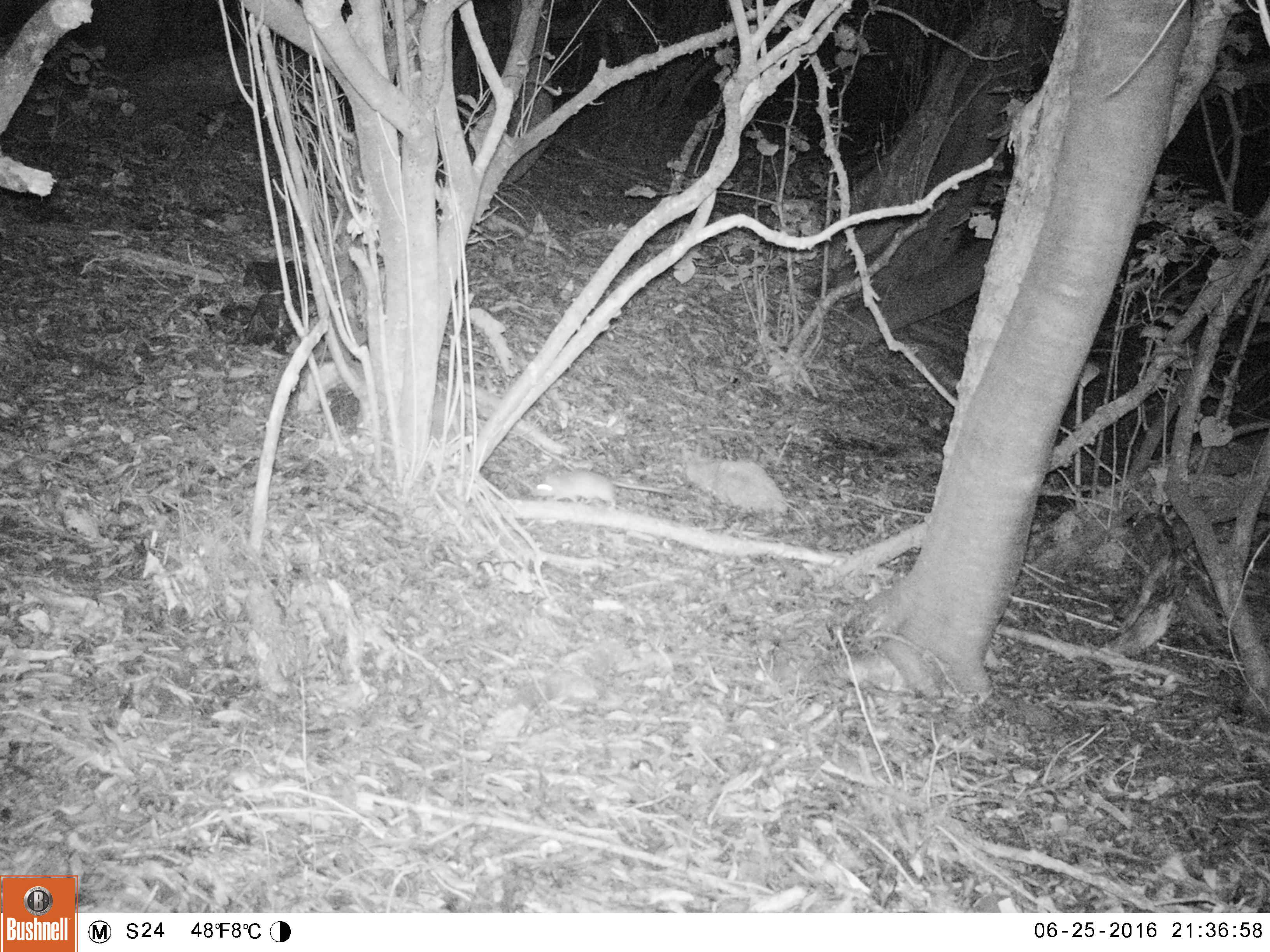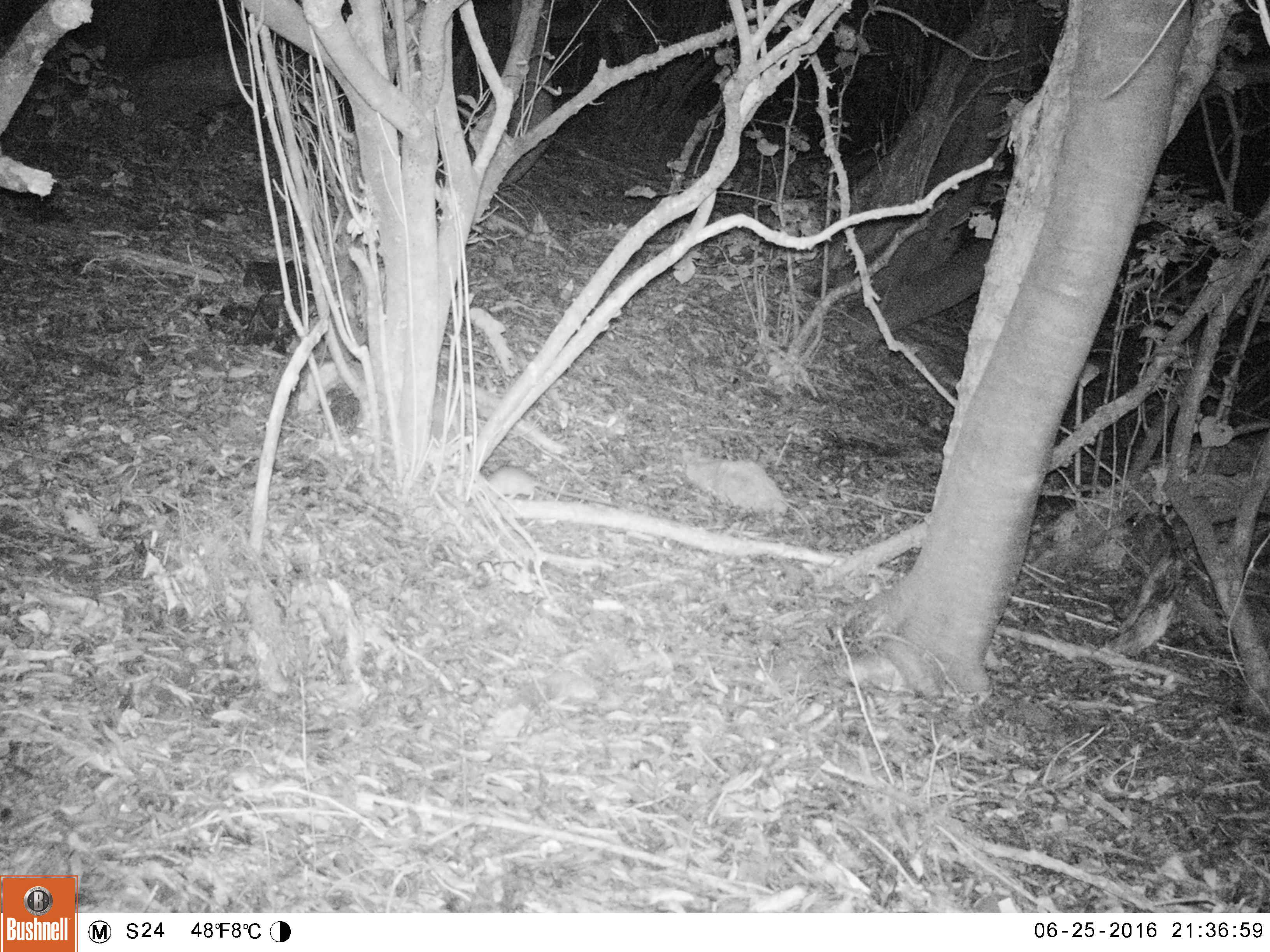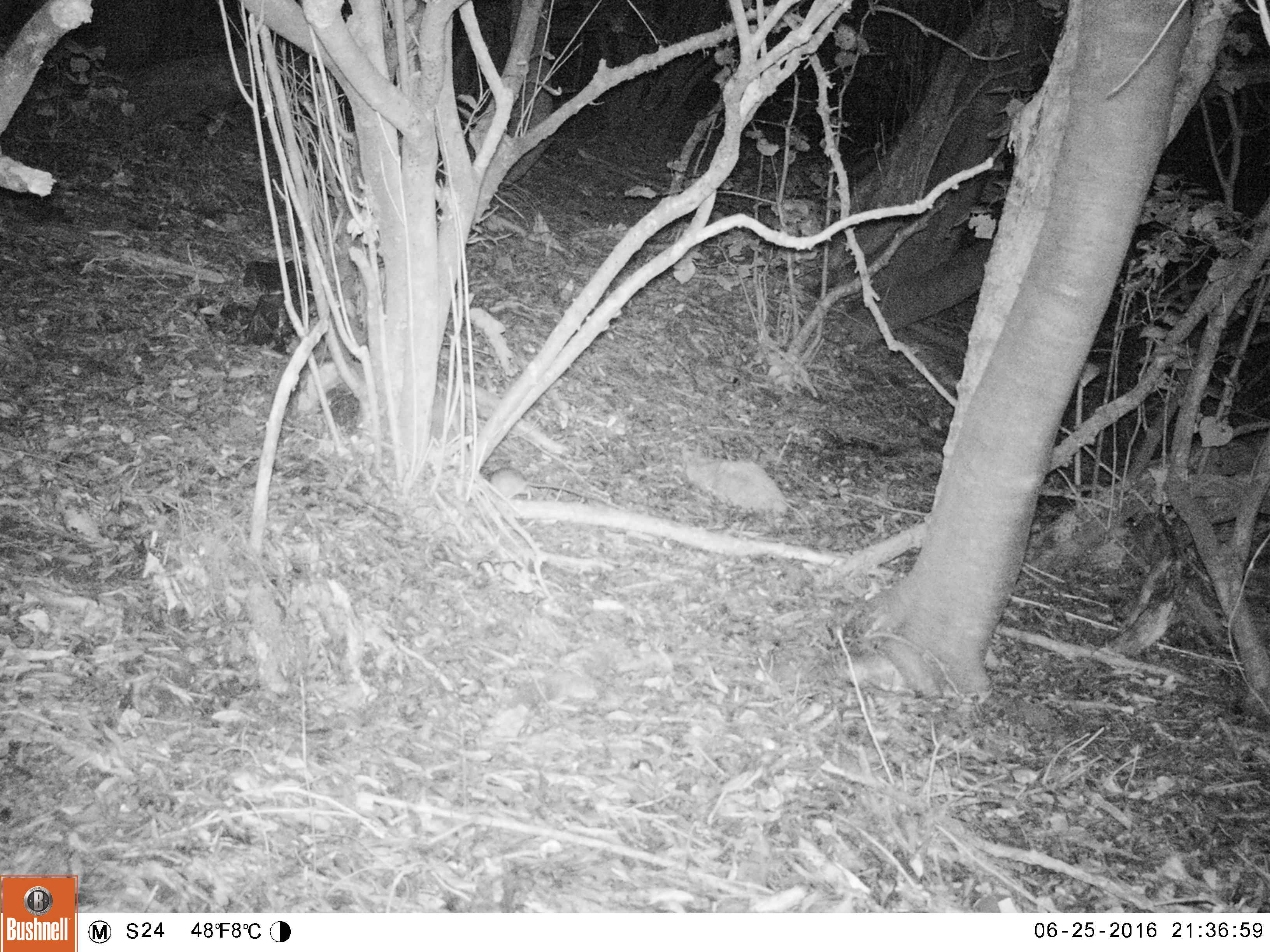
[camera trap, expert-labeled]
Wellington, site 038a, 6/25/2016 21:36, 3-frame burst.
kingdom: Animalia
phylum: Chordata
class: Mammalia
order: Rodentia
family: Muridae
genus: Rattus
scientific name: Rattus rattus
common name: ship rat